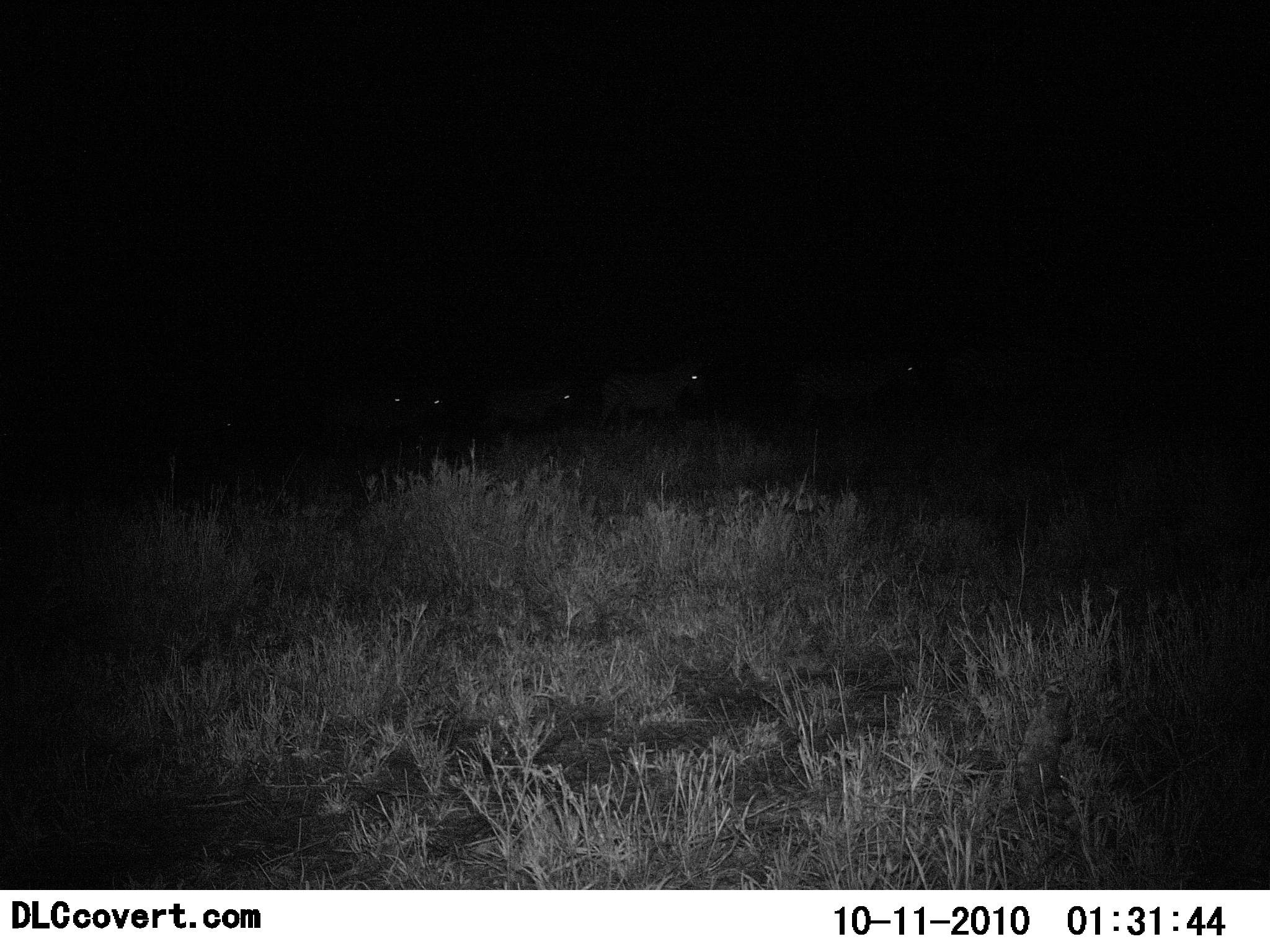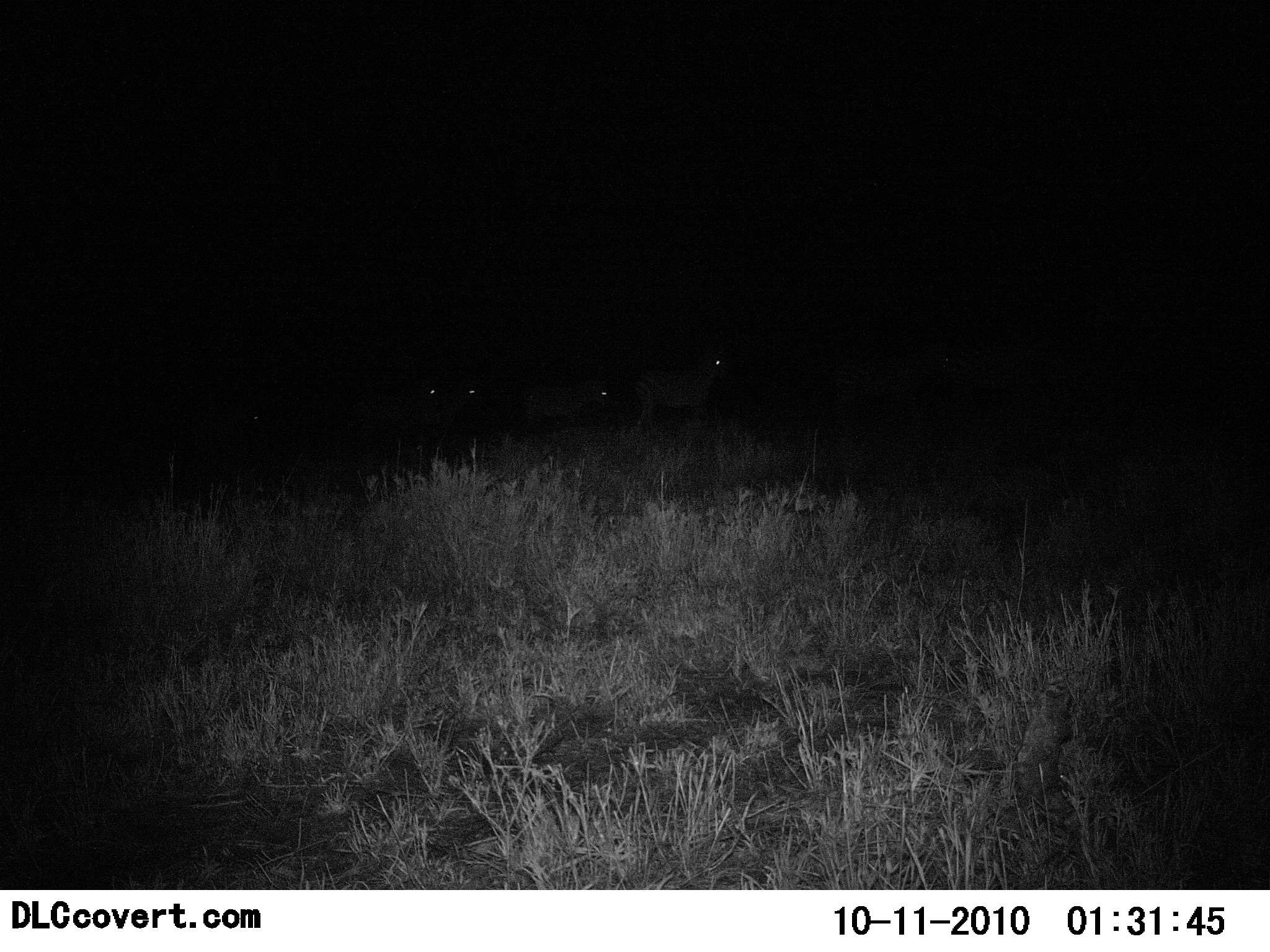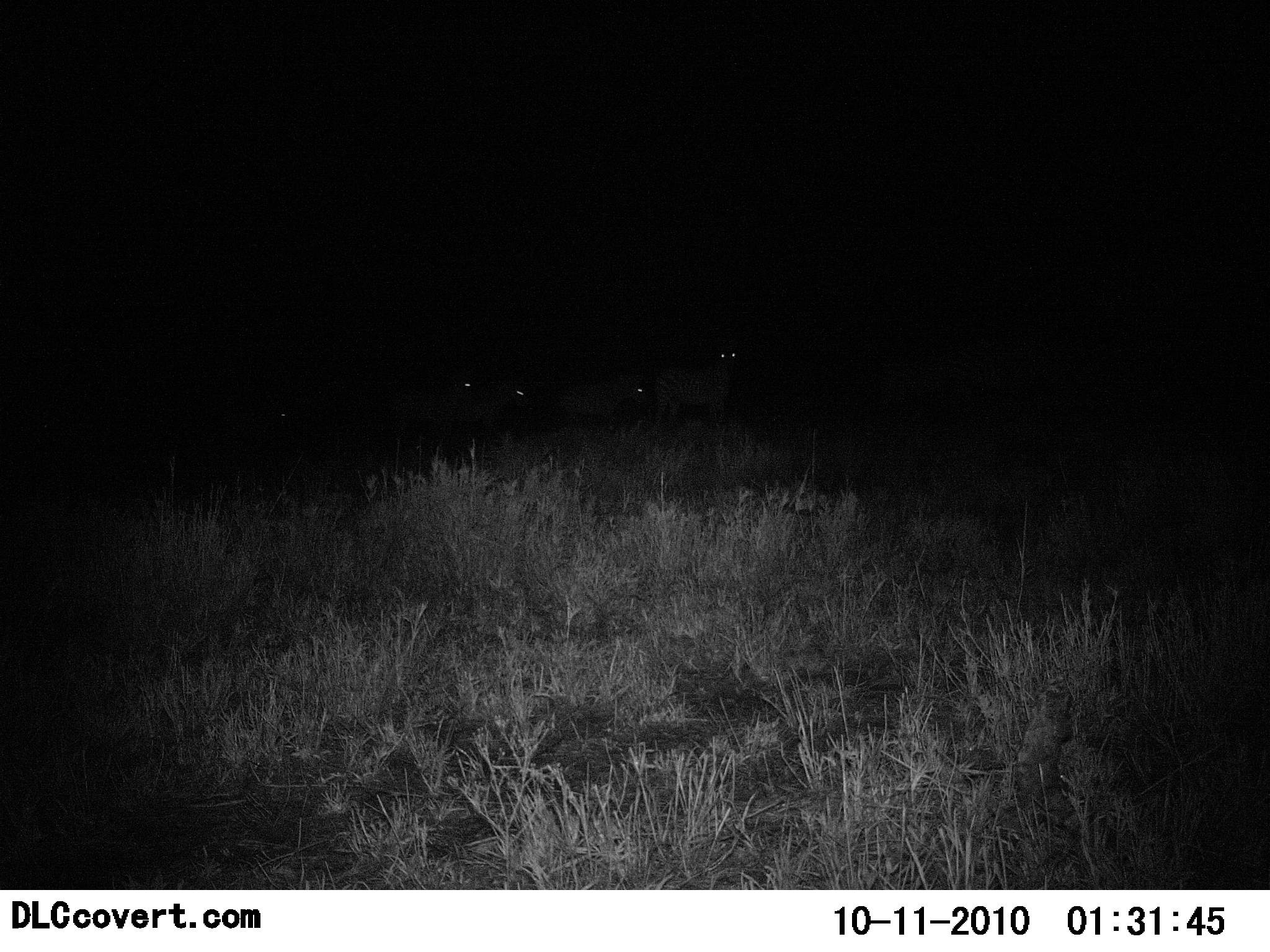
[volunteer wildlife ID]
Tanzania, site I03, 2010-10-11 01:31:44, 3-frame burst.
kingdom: Animalia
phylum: Chordata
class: Mammalia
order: Perissodactyla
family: Equidae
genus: Equus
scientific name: Equus quagga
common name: plains zebra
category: zebra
Zebra (plains zebra) (Equus quagga), count 6. Behavior (volunteer vote fractions): standing 0%, resting 17%, moving 83%, interacting 0%. Young present (vote fraction): 0%. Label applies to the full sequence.